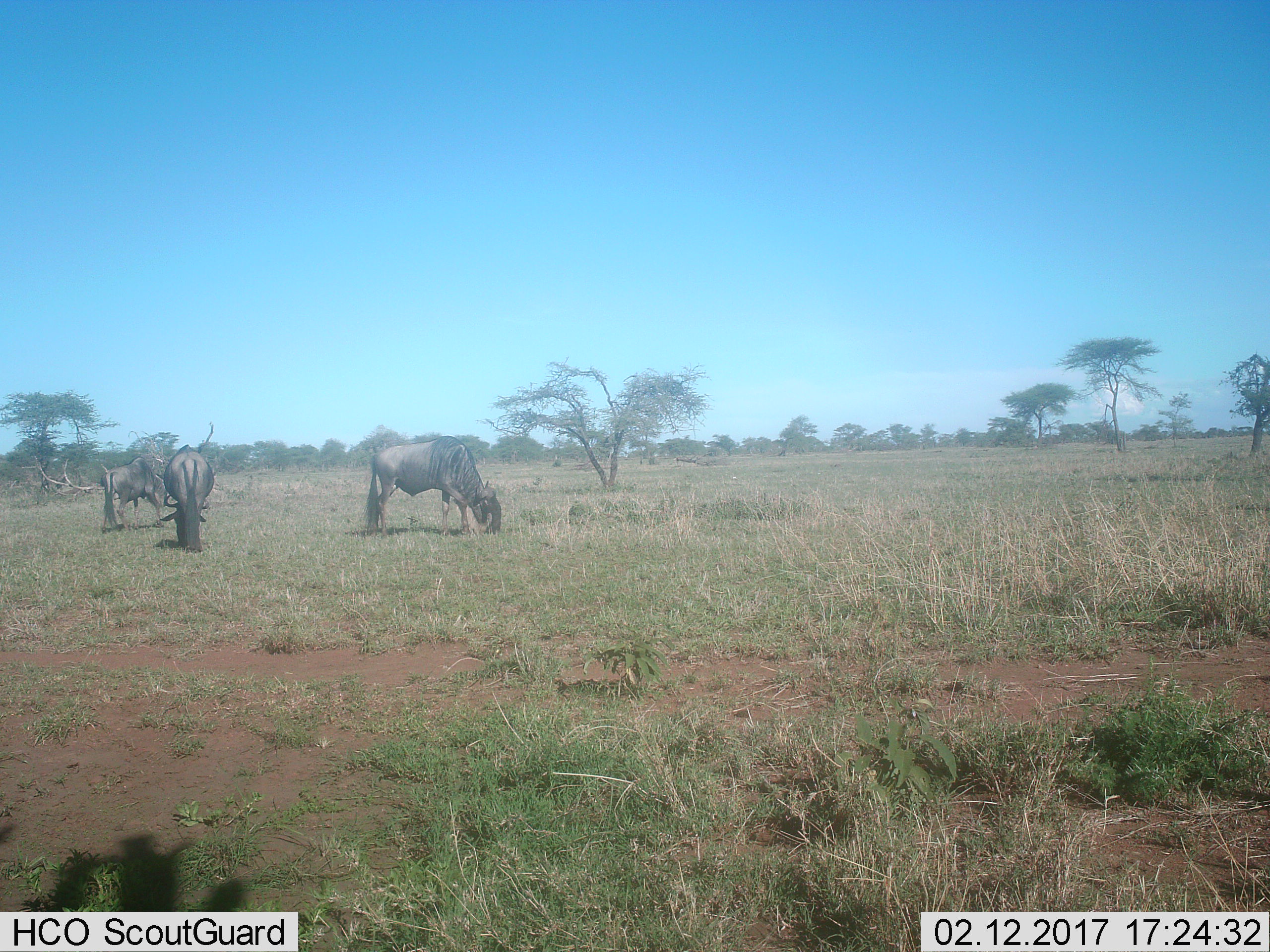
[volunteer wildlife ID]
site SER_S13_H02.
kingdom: Animalia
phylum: Chordata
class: Mammalia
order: Artiodactyla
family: Bovidae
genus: Connochaetes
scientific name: Connochaetes taurinus taurinus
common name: blue wildebeest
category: wildebeestblue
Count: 3.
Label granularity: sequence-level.